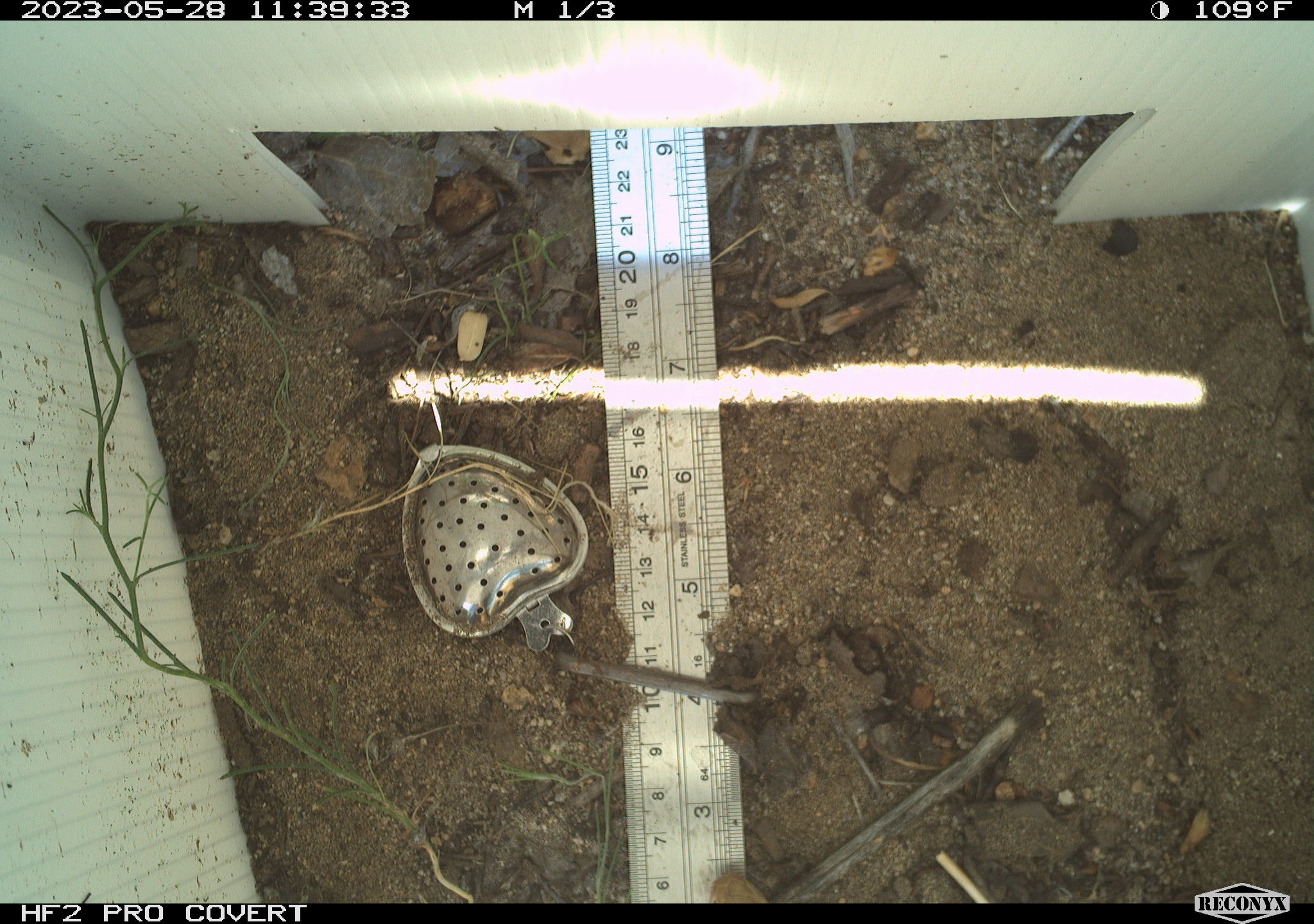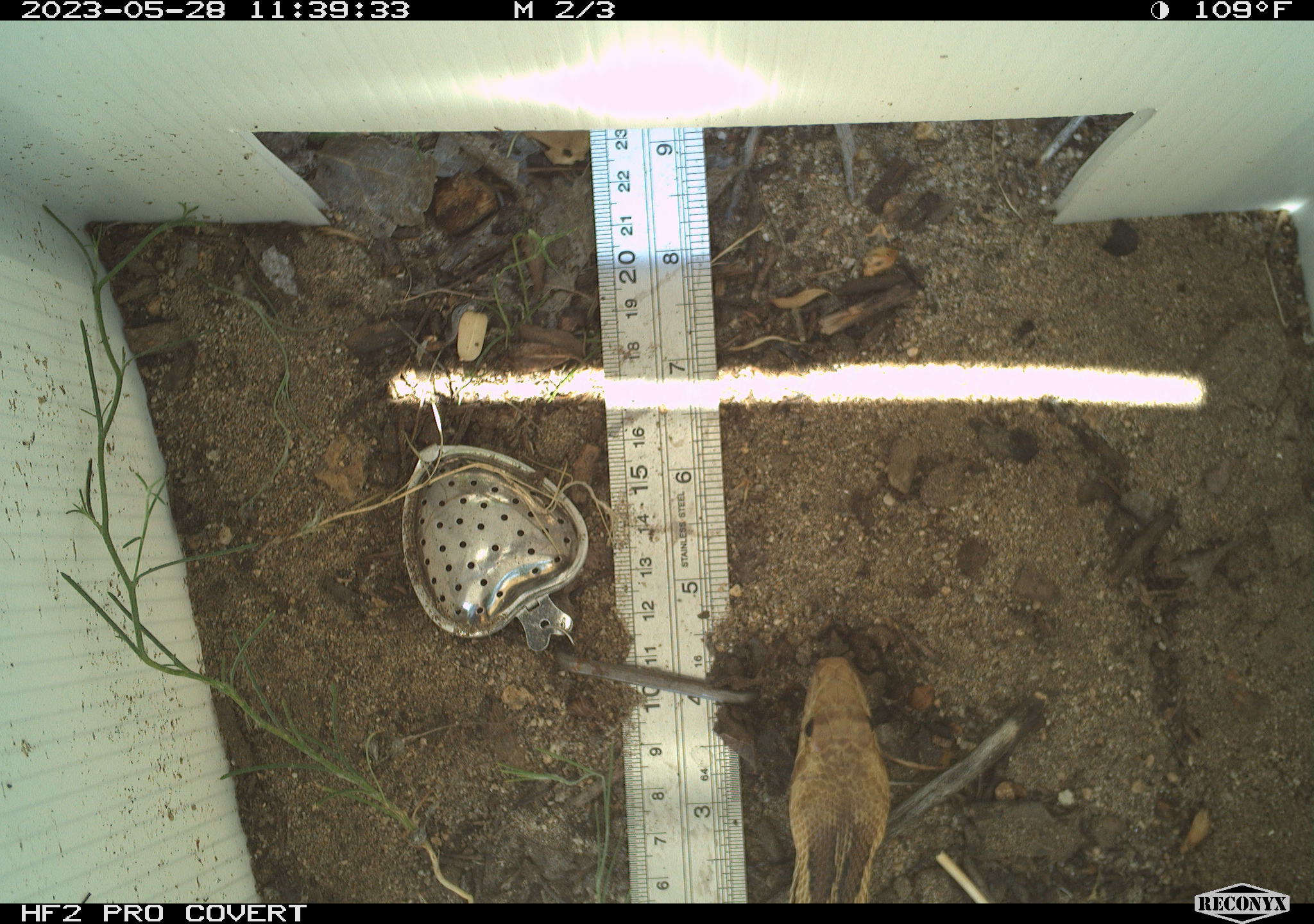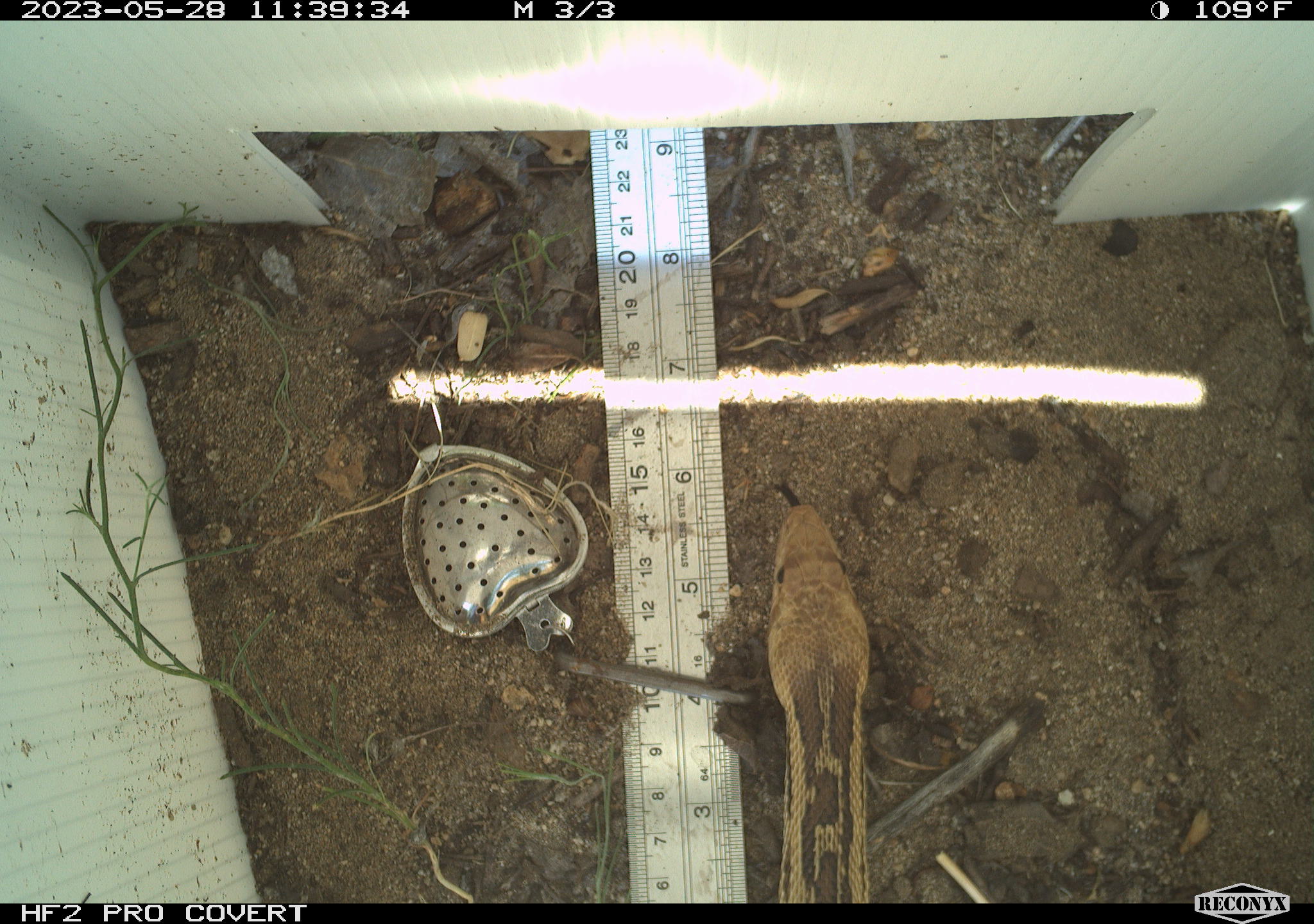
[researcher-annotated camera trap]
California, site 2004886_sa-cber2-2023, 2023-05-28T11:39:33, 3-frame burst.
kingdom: Animalia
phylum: Chordata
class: Reptilia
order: Squamata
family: Colubridae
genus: Pituophis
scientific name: Pituophis catenifer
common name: gophersnake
Gophersnake (Pituophis catenifer).